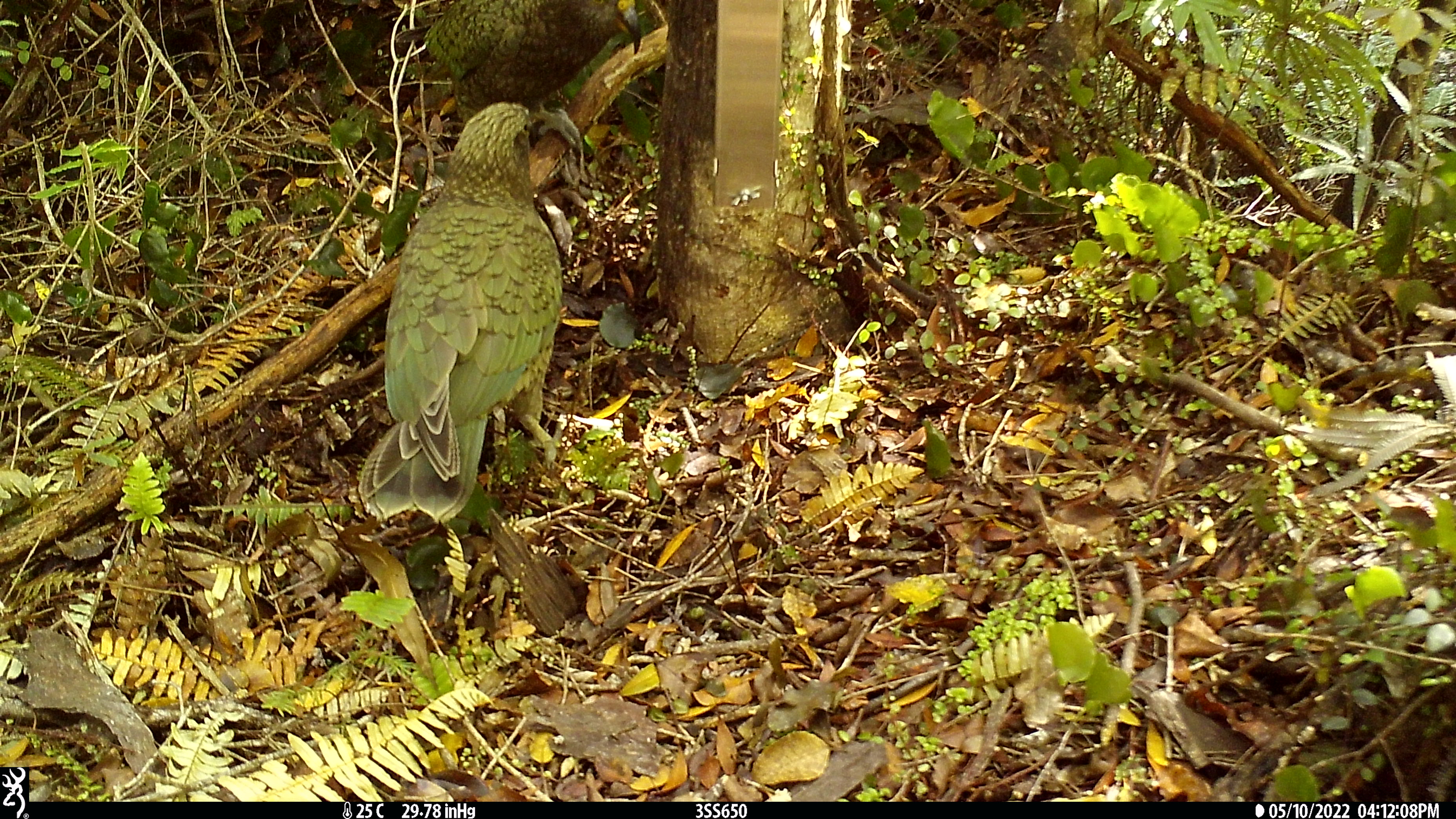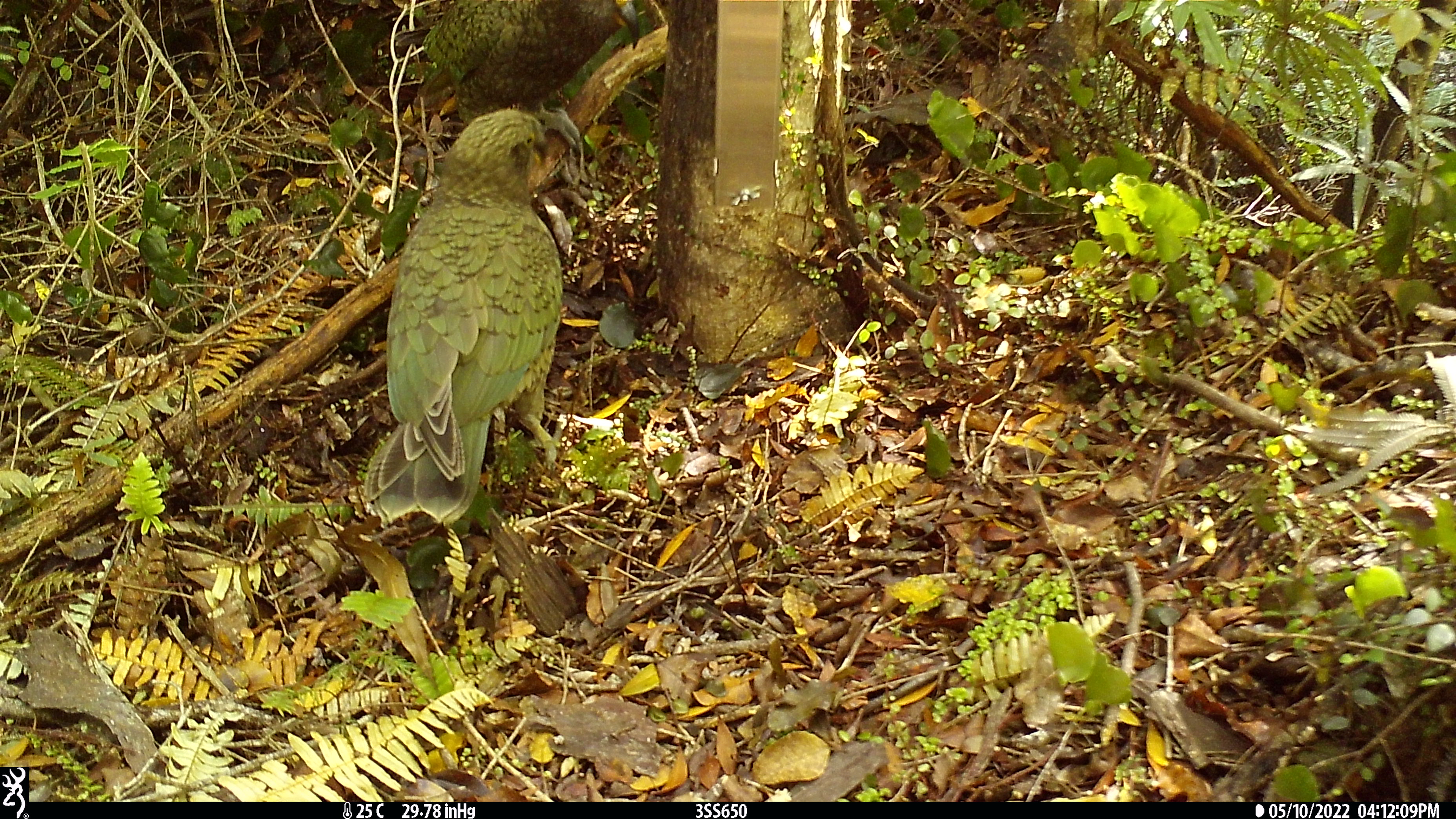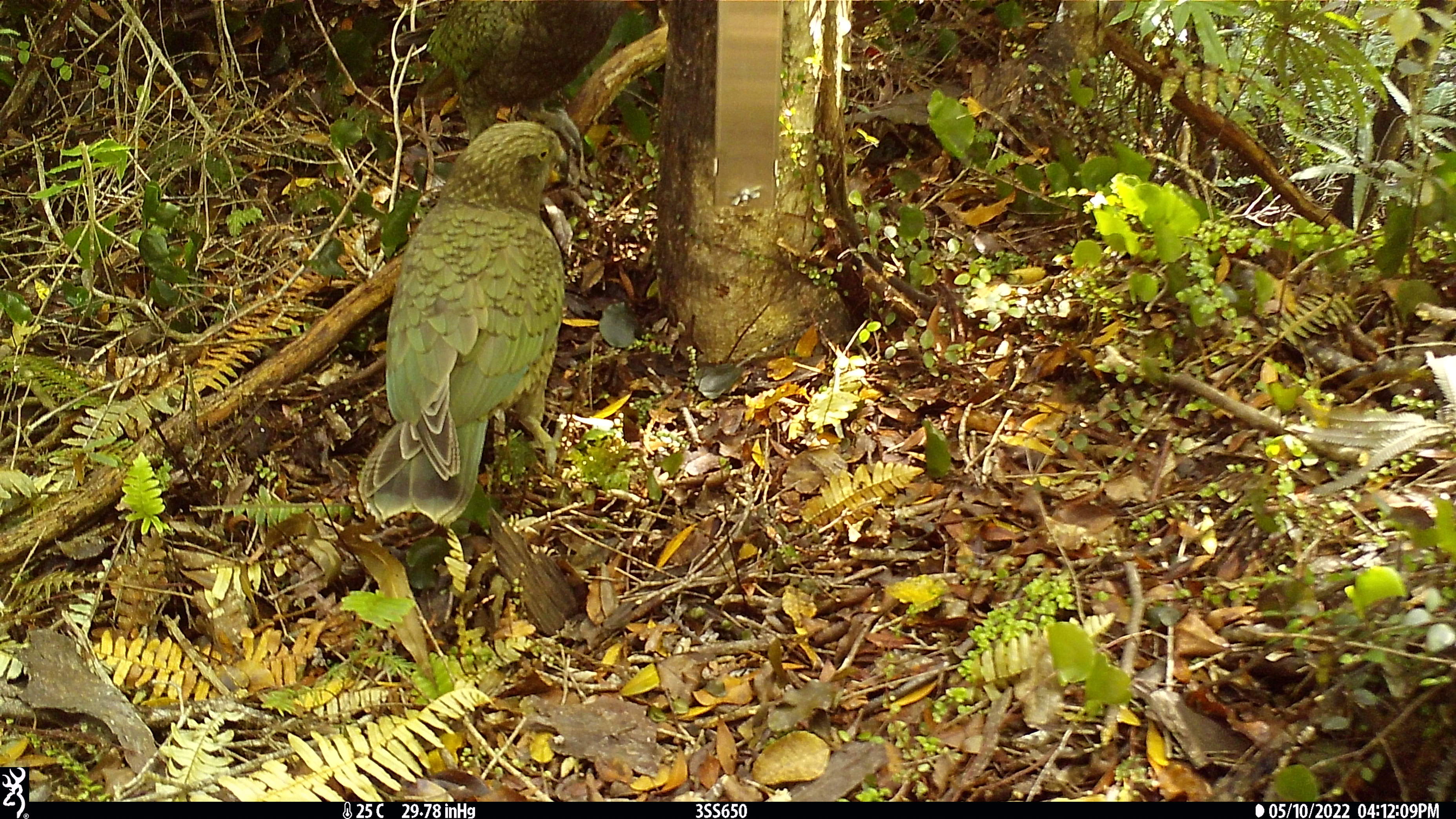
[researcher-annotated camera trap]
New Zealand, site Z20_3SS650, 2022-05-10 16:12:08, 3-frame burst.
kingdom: Animalia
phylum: Chordata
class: Aves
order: Psittaciformes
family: Strigopidae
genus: Nestor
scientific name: Nestor notabilis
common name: kea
Kea (Nestor notabilis).